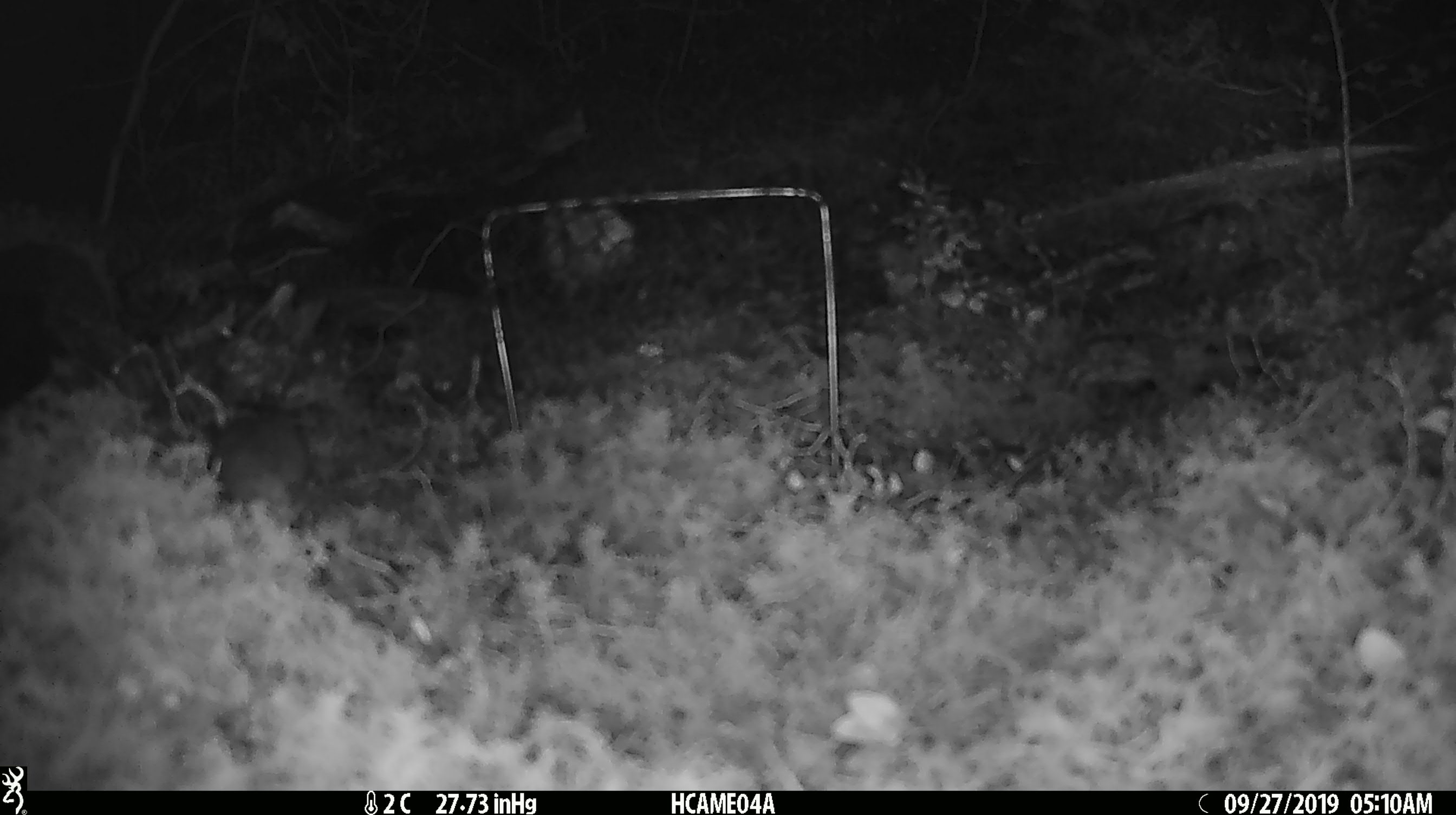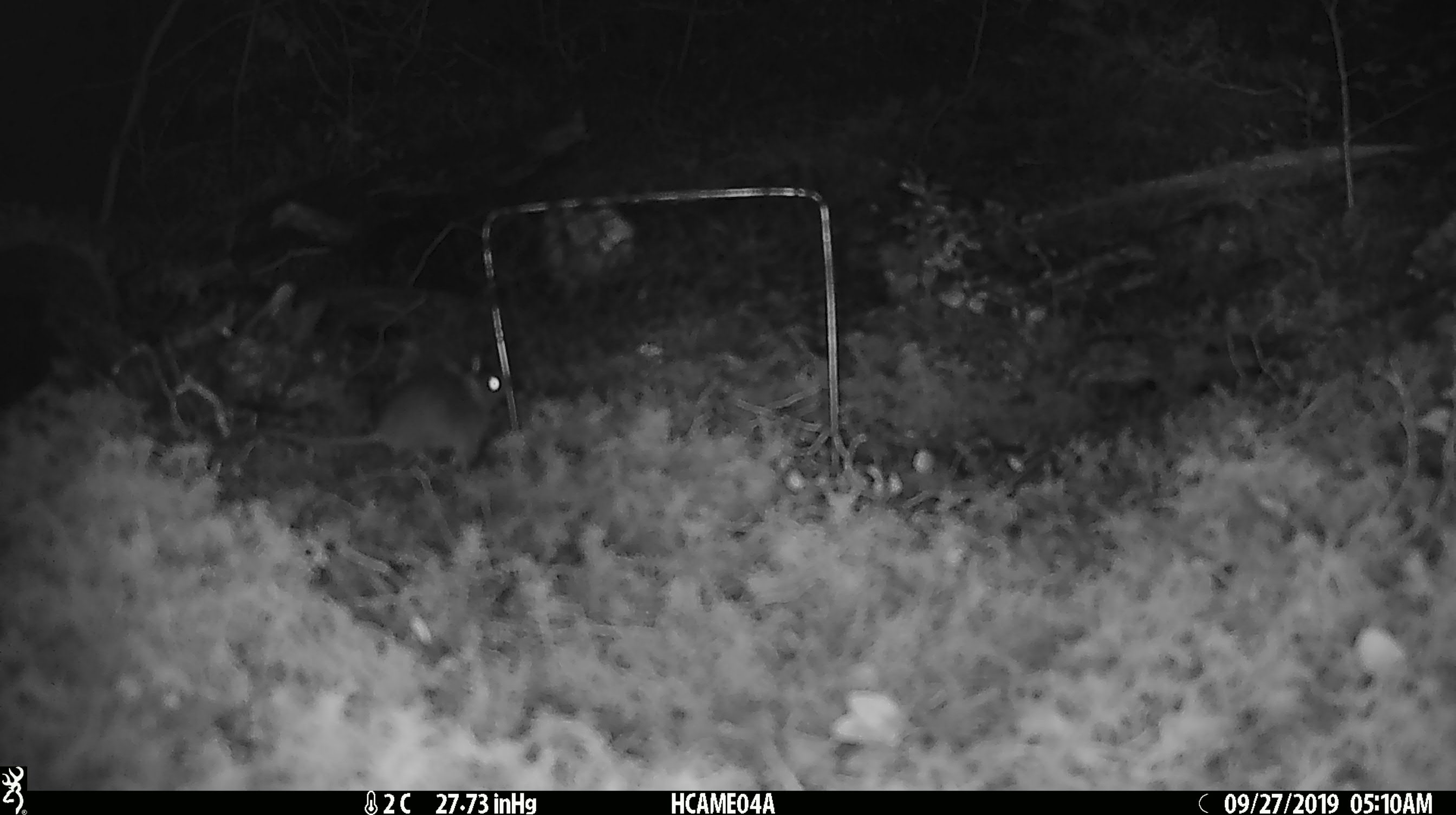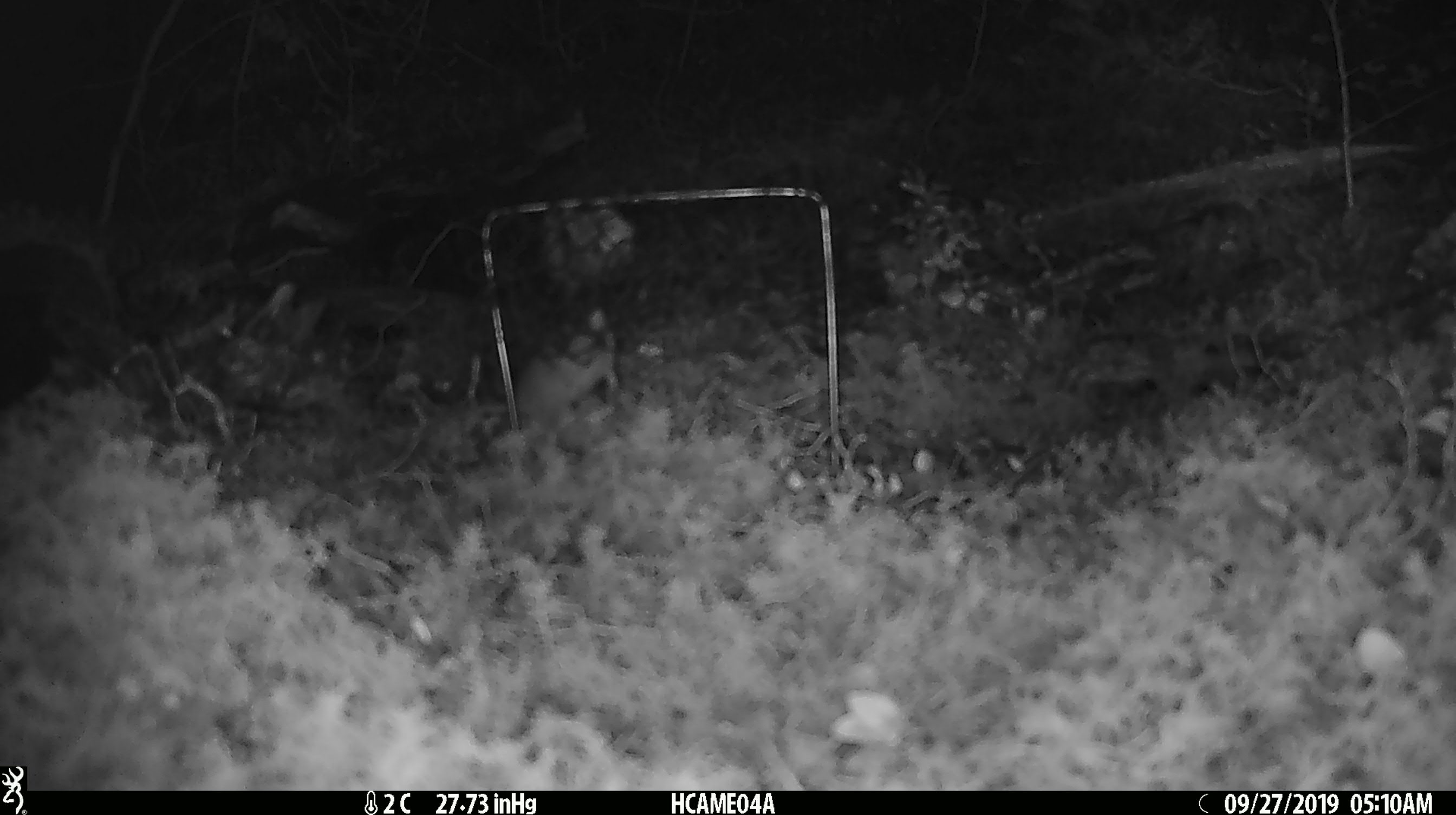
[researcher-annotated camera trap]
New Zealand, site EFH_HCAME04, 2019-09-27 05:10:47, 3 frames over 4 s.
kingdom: Animalia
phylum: Chordata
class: Mammalia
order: Rodentia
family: Muridae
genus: Mus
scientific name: Mus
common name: mouse